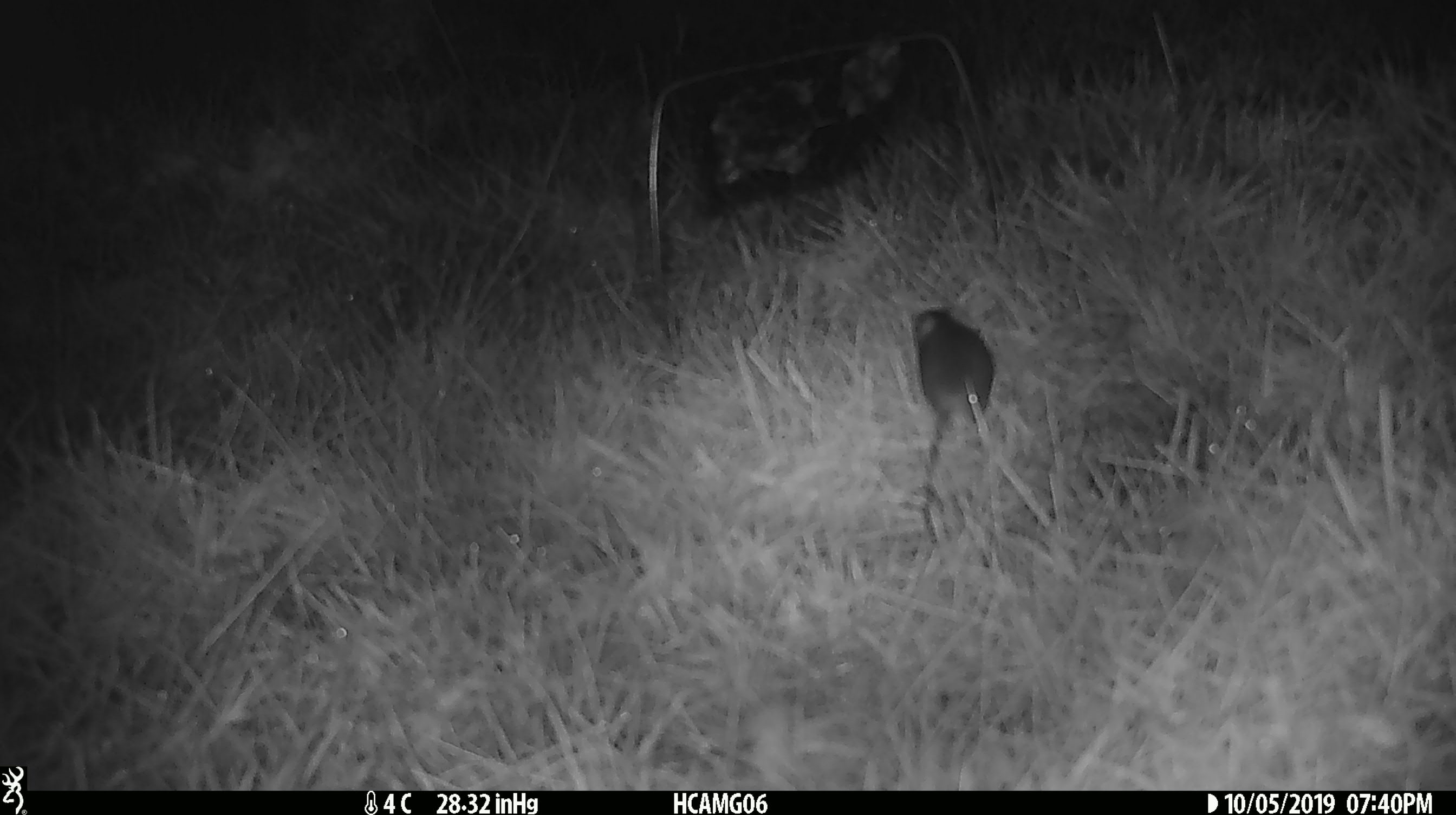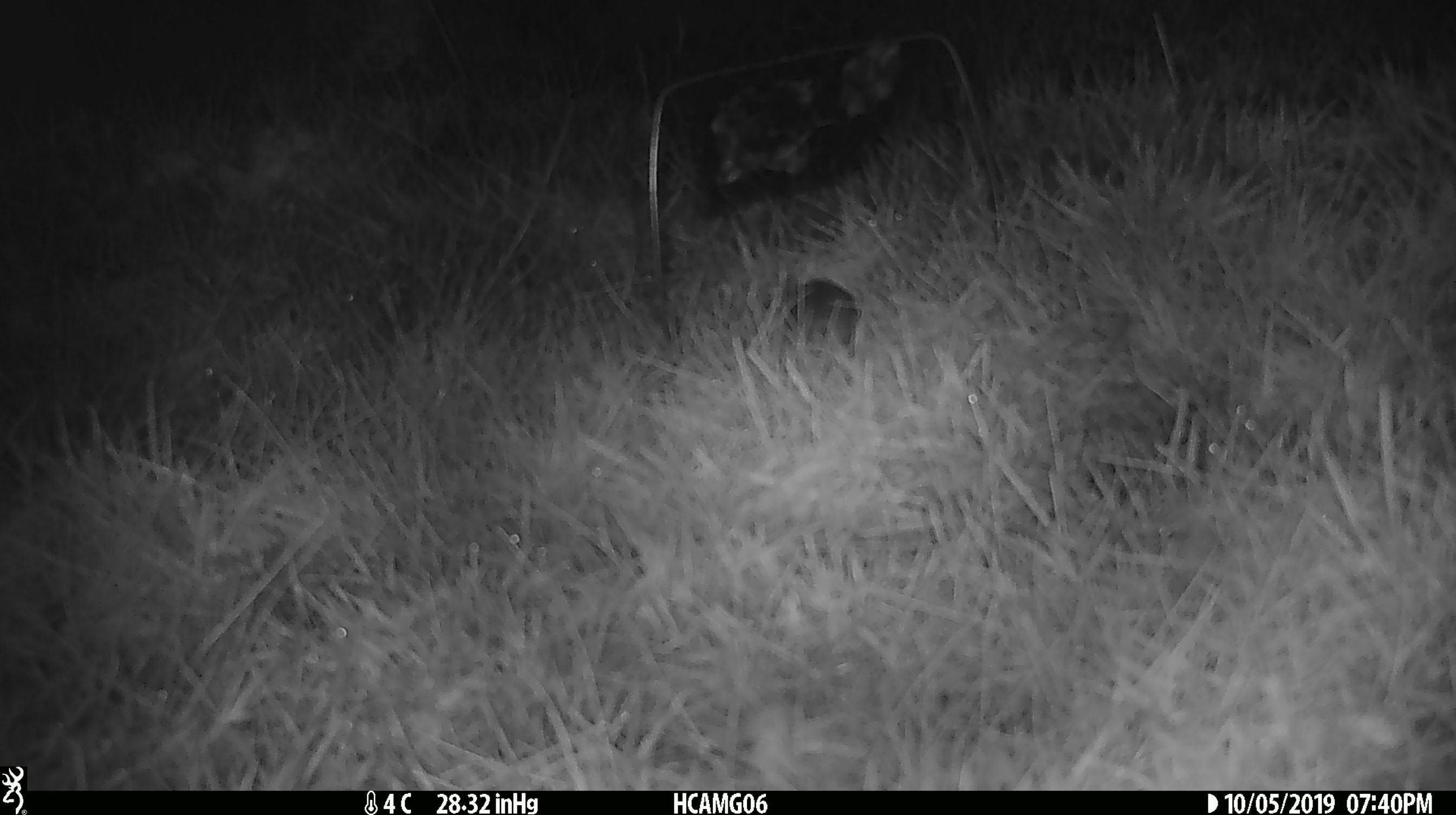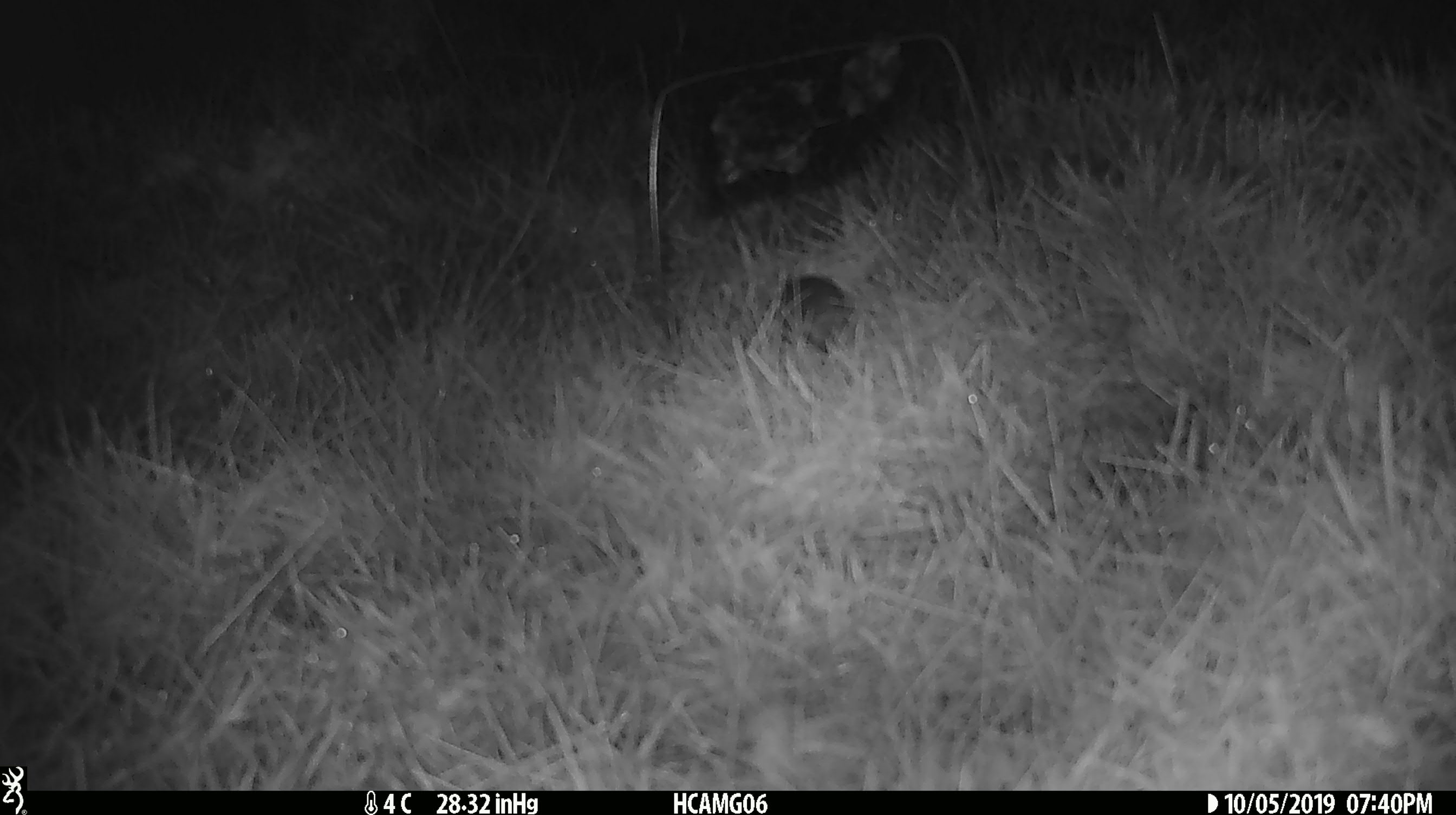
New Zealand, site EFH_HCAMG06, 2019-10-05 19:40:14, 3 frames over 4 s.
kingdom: Animalia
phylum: Chordata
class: Mammalia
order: Rodentia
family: Muridae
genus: Mus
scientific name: Mus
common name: mouse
Mouse (Mus).